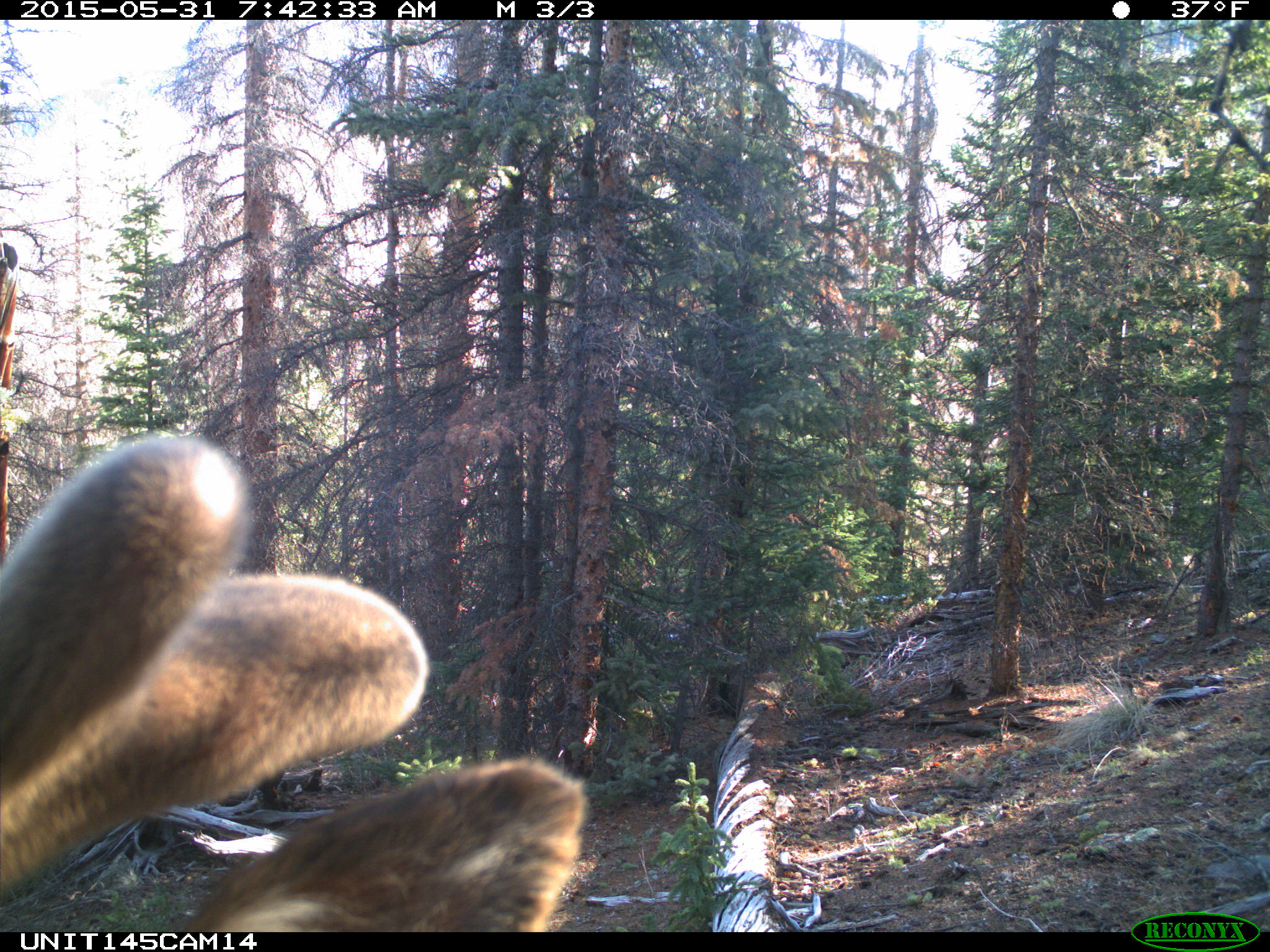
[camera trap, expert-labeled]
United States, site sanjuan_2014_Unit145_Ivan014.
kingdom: Animalia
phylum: Chordata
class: Mammalia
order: Artiodactyla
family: Cervidae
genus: Cervus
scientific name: Cervus elaphus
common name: red deer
Cervus elaphus (red deer).